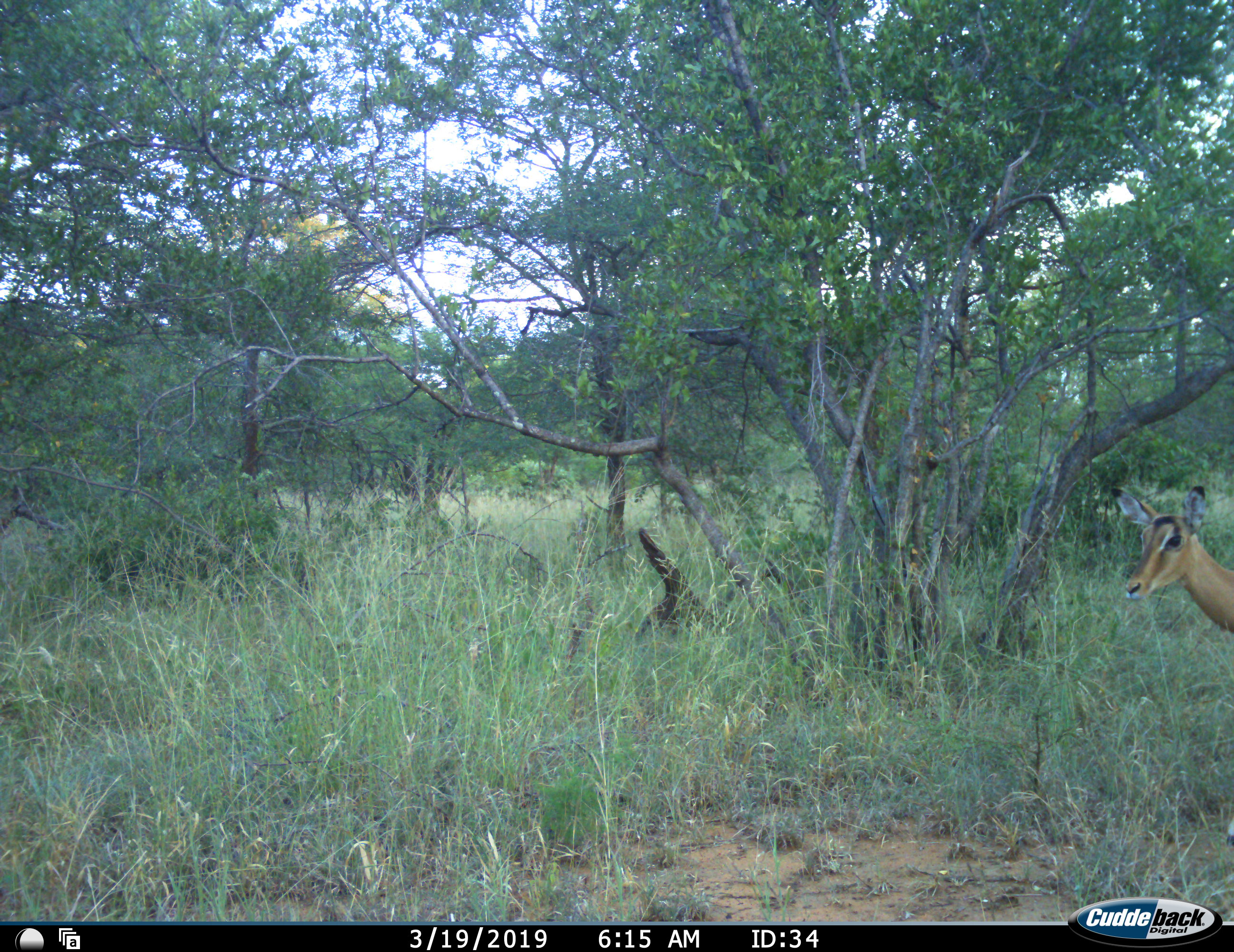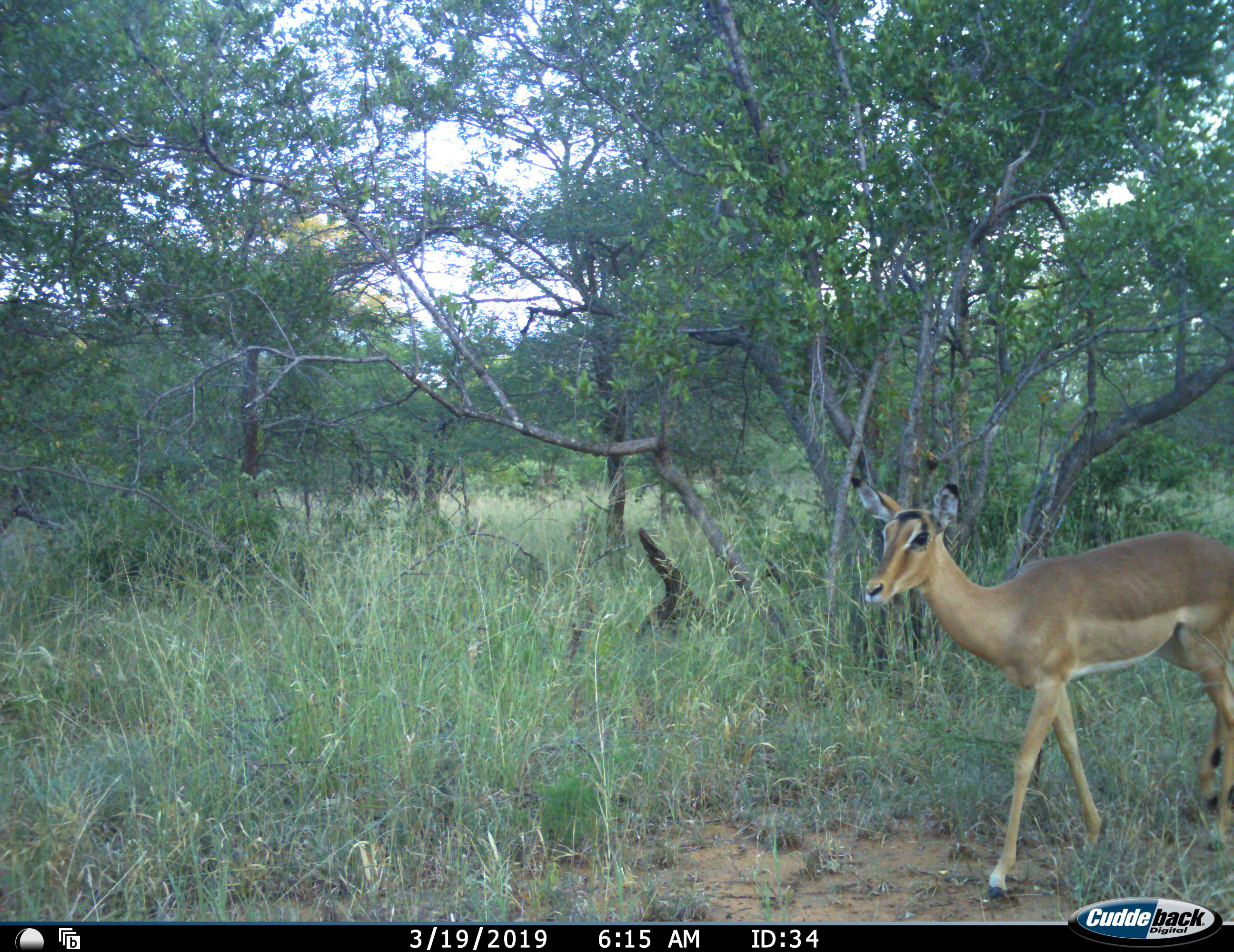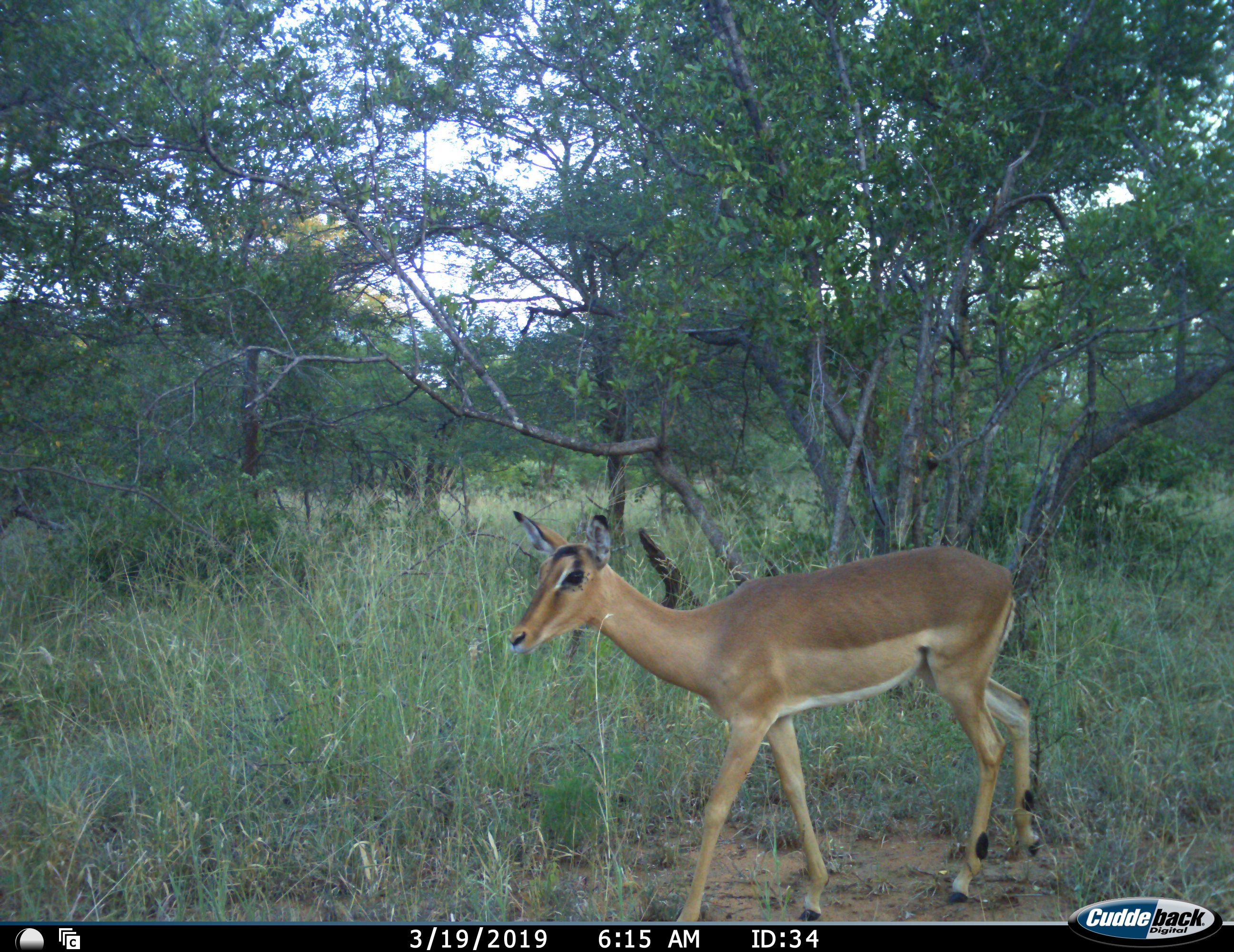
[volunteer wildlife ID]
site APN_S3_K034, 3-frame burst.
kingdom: Animalia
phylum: Chordata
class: Mammalia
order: Artiodactyla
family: Bovidae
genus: Aepyceros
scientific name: Aepyceros melampus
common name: impala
Impala (Aepyceros melampus), count 1. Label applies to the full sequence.